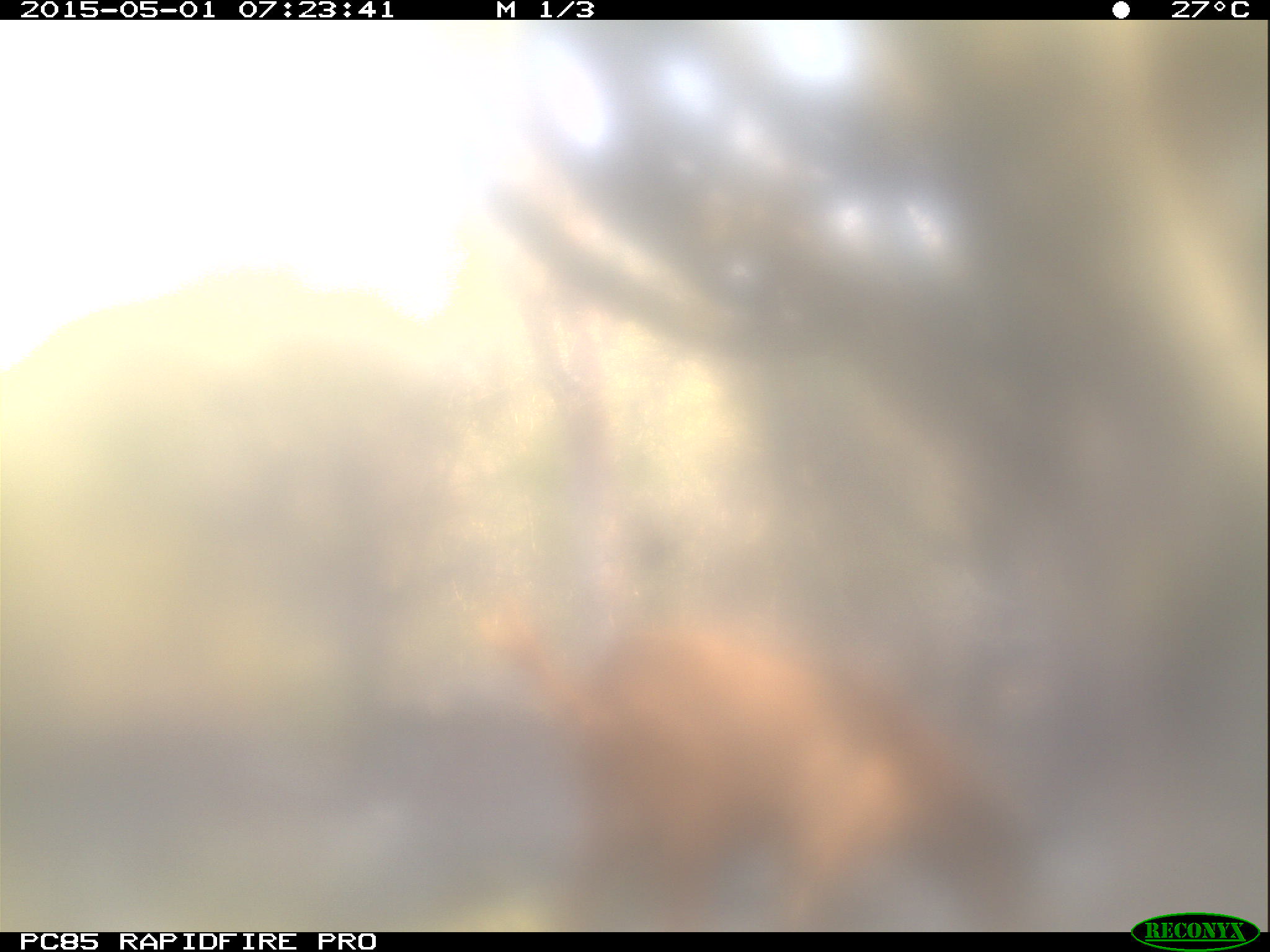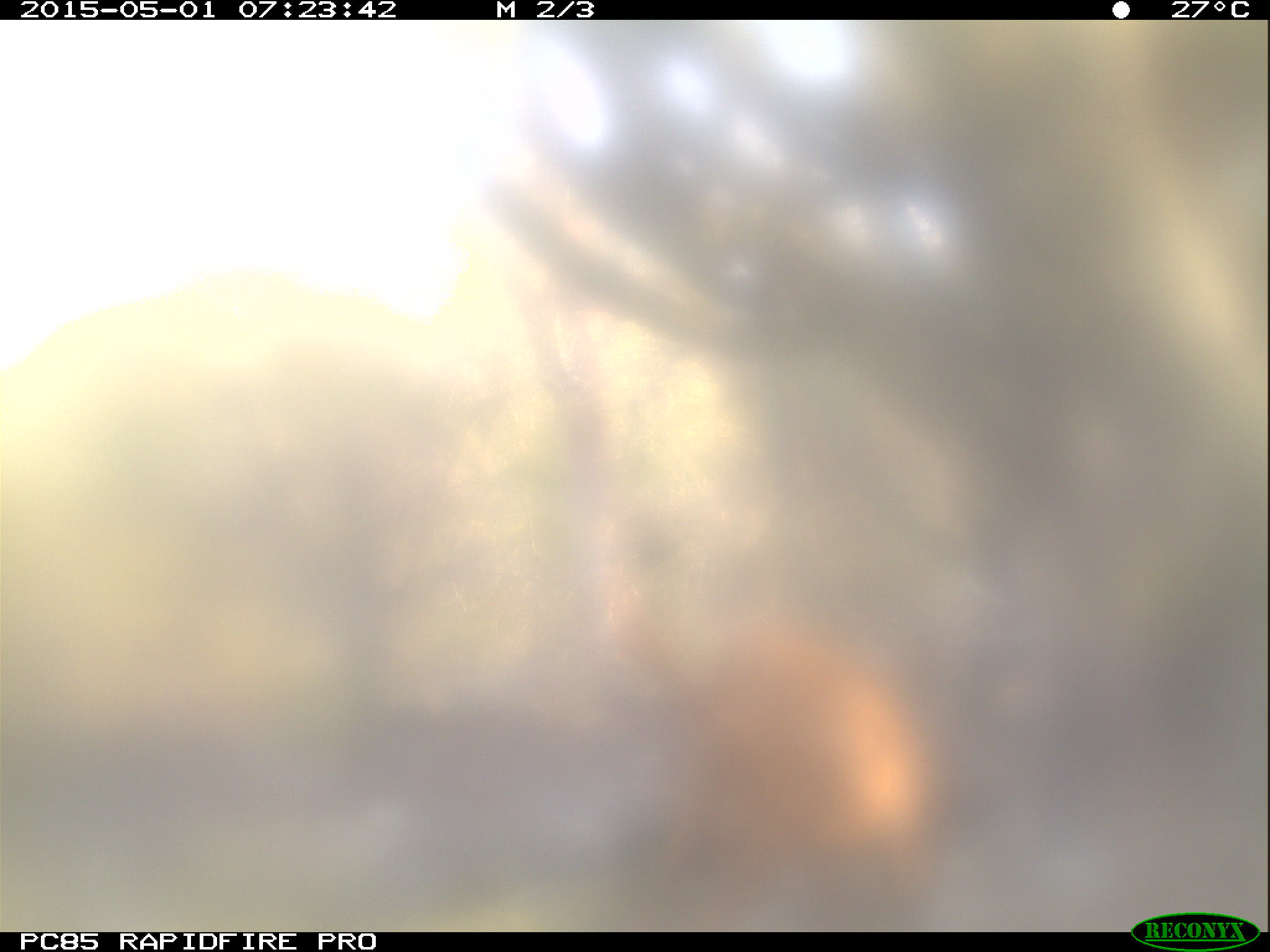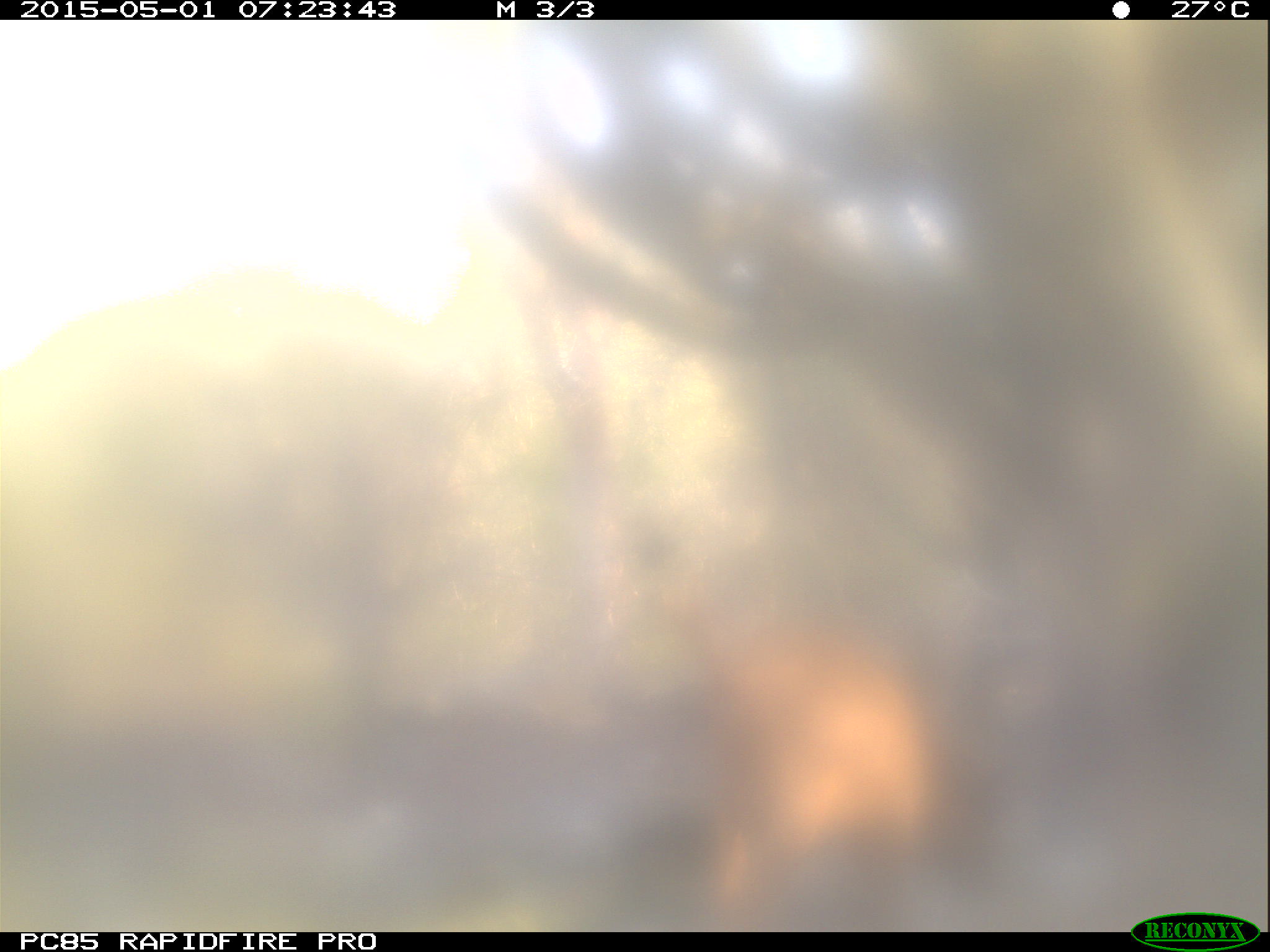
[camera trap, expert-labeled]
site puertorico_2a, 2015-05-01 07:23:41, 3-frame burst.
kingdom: Animalia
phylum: Chordata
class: Mammalia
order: Artiodactyla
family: Bovidae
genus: Capra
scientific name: Capra hircus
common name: goat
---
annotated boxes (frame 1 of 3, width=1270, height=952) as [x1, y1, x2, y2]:
goat: [443, 567, 1042, 933]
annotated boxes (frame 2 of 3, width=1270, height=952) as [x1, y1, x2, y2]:
goat: [584, 572, 972, 934]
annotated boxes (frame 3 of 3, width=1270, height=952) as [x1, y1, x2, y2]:
goat: [627, 567, 1015, 920]